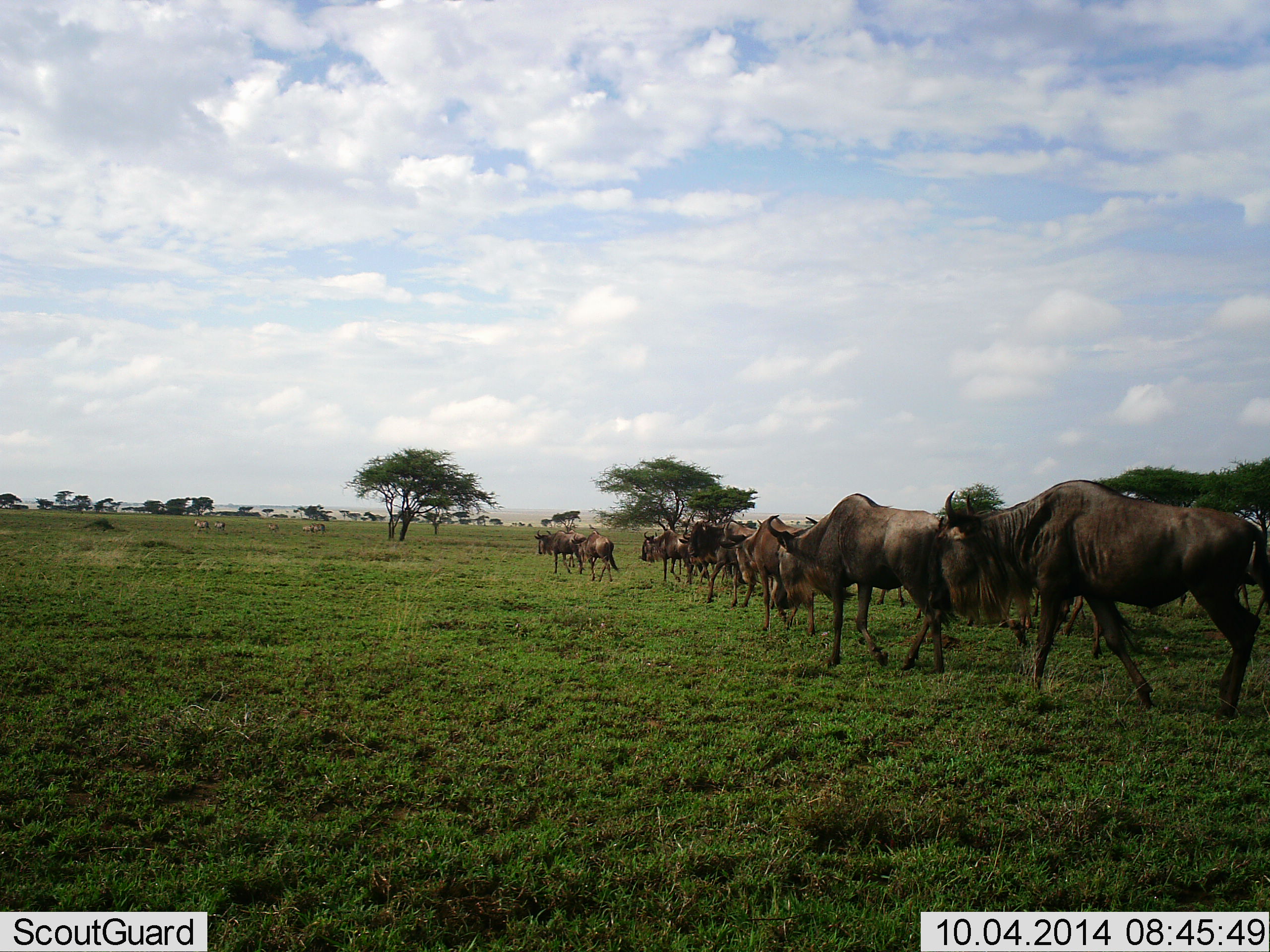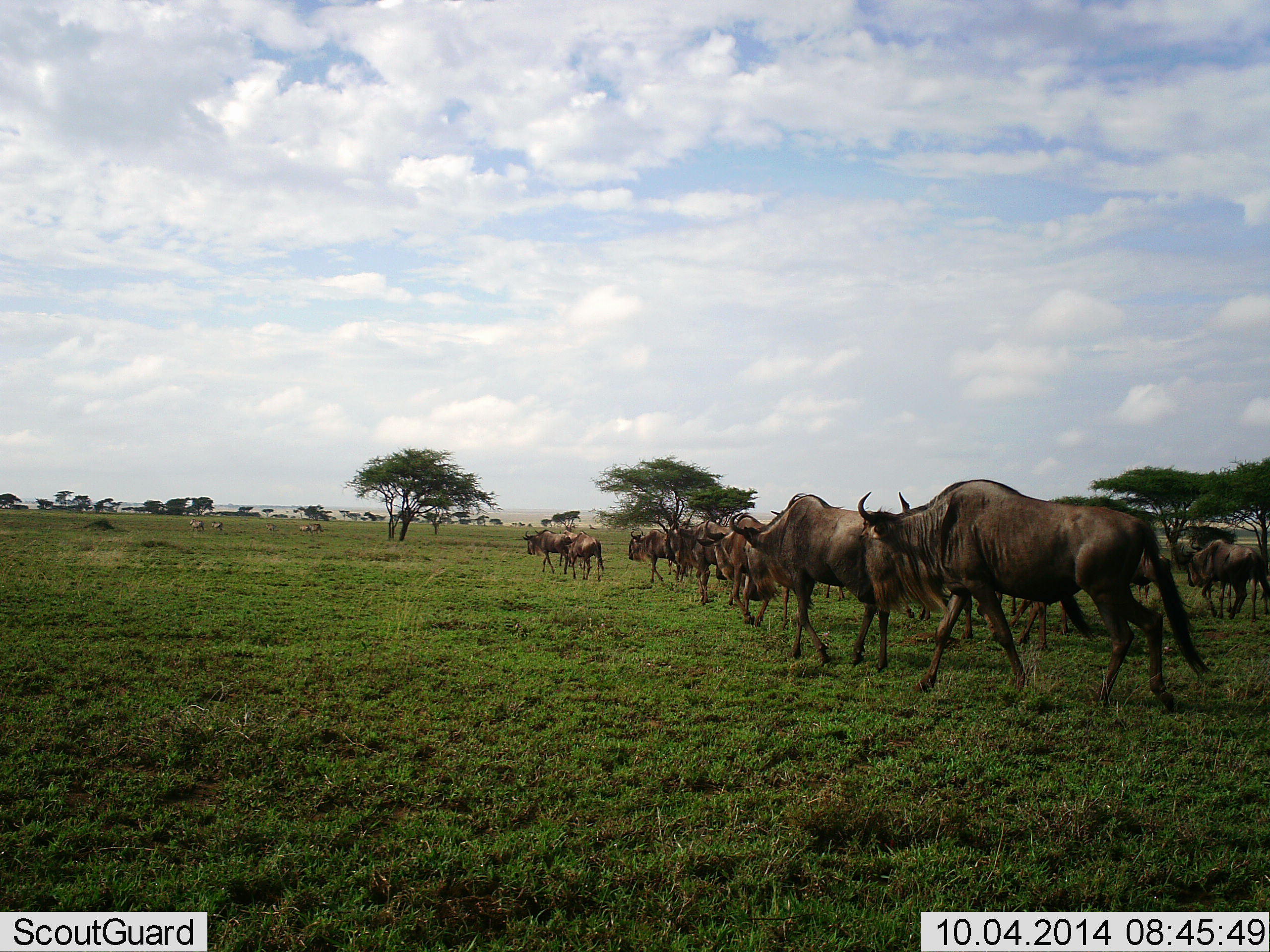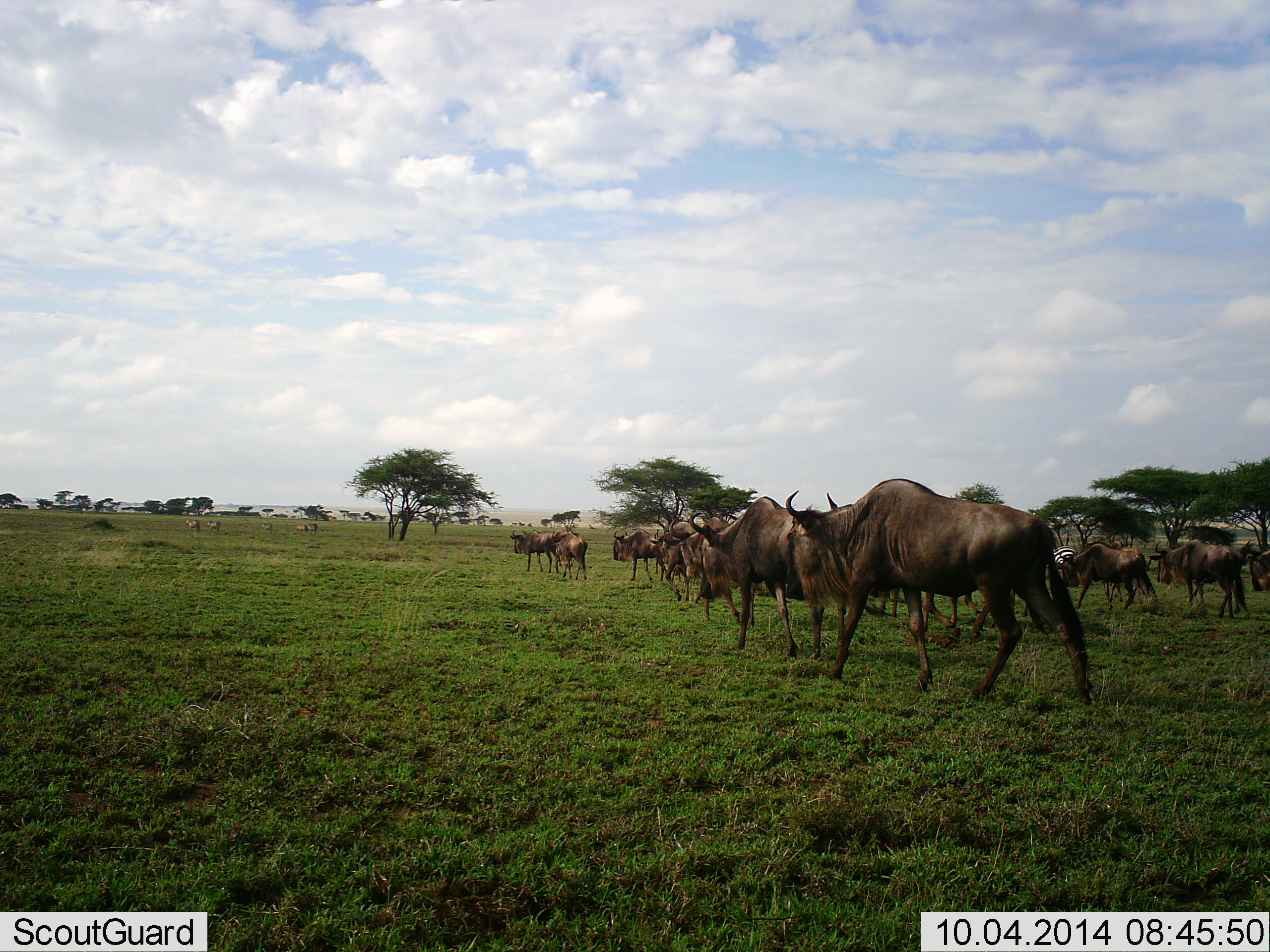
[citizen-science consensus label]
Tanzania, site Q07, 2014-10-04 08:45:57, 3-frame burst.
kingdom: Animalia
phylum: Chordata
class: Mammalia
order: Artiodactyla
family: Bovidae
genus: Connochaetes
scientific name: Connochaetes taurinus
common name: blue wildebeest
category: wildebeest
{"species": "wildebeest (blue wildebeest) (Connochaetes taurinus)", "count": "11-50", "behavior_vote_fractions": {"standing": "0%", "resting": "0%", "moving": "100%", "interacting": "0%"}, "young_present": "0%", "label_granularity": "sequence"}